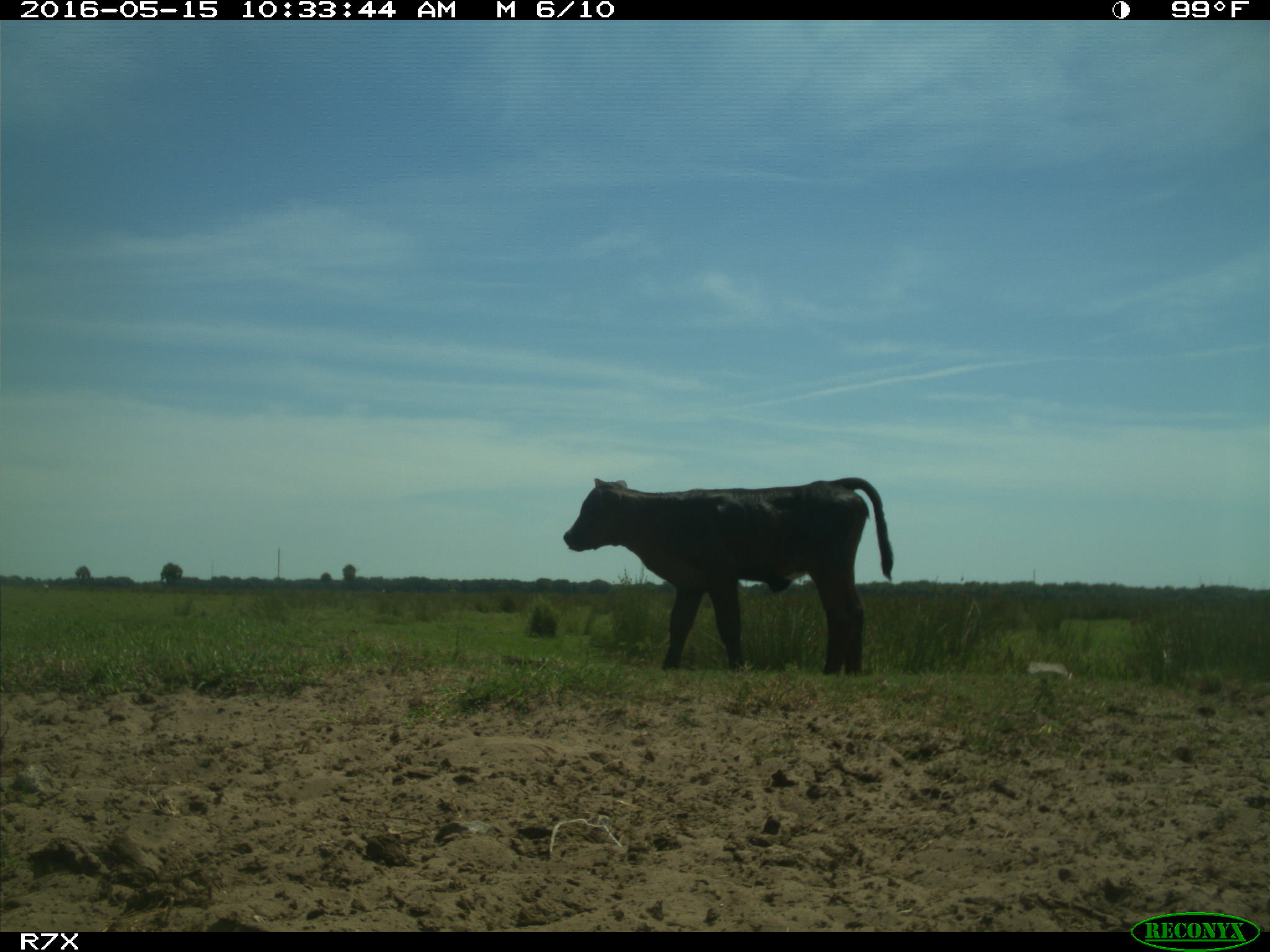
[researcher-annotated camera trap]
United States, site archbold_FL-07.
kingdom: Animalia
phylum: Chordata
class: Mammalia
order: Artiodactyla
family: Bovidae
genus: Bos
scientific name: Bos taurus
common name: domestic cow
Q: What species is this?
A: Bos taurus (domestic cow).